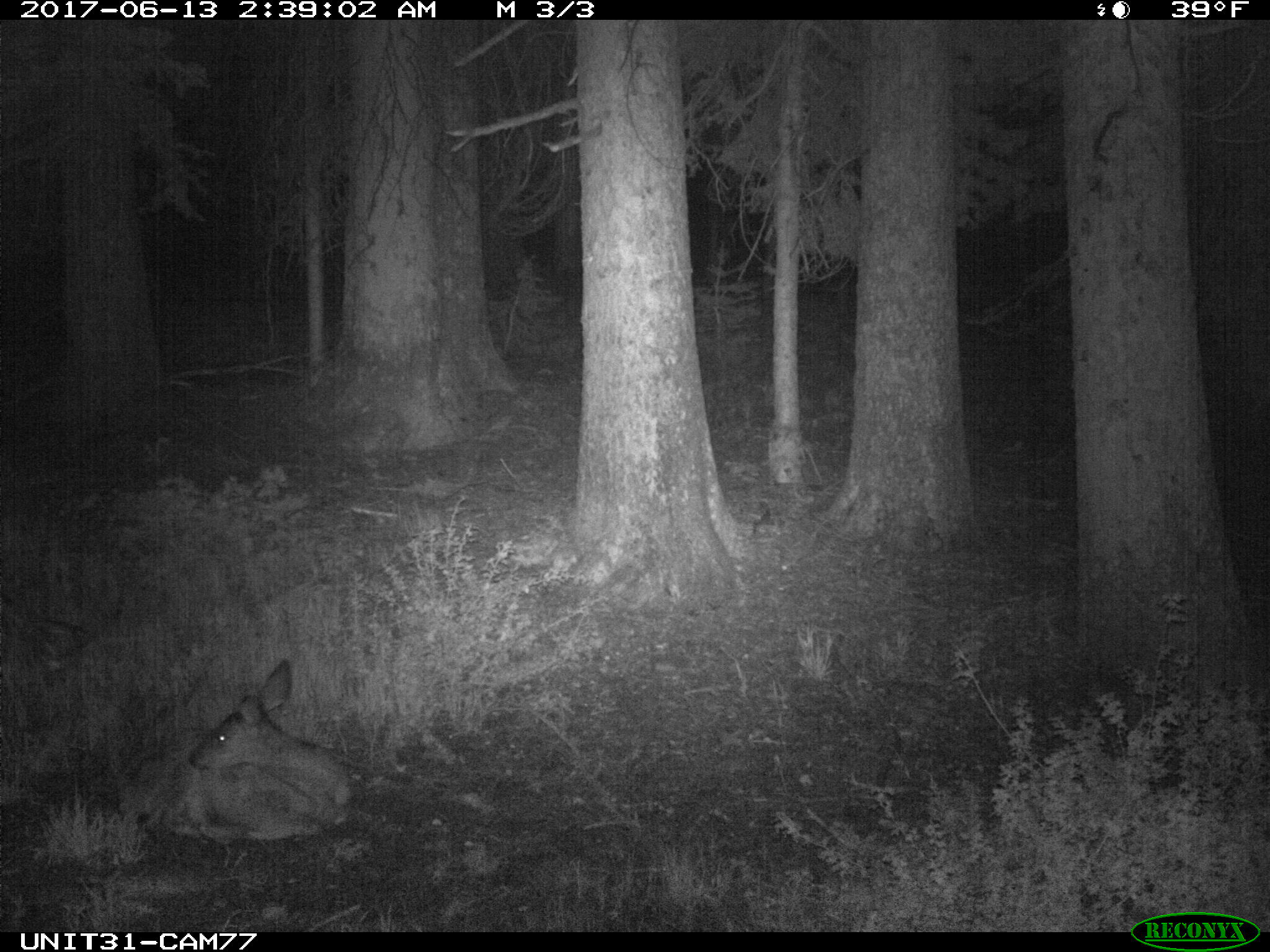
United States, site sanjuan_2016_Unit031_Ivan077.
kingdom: Animalia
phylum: Chordata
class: Mammalia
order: Artiodactyla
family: Cervidae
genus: Odocoileus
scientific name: Odocoileus hemionus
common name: mule deer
Odocoileus hemionus (mule deer).